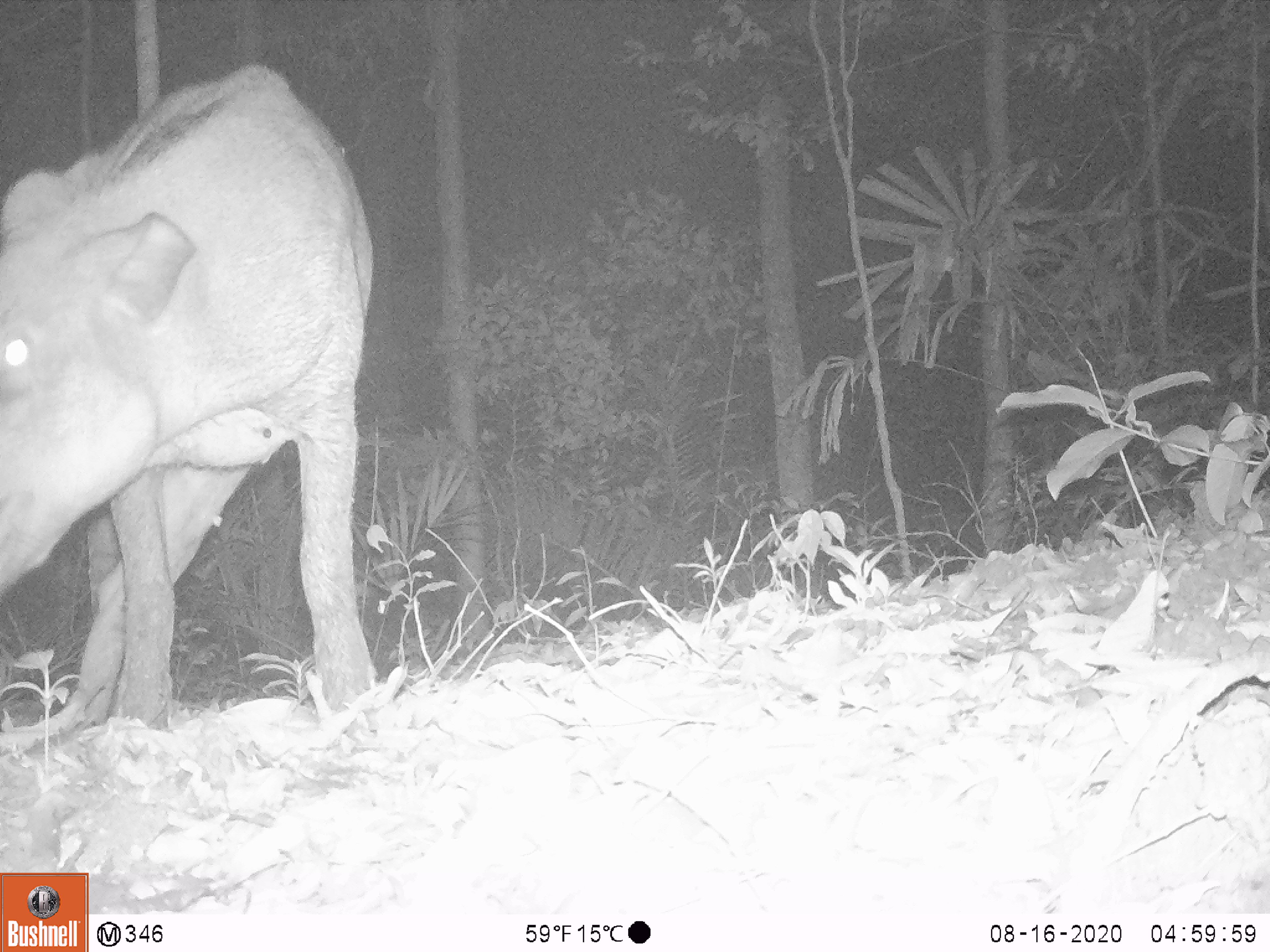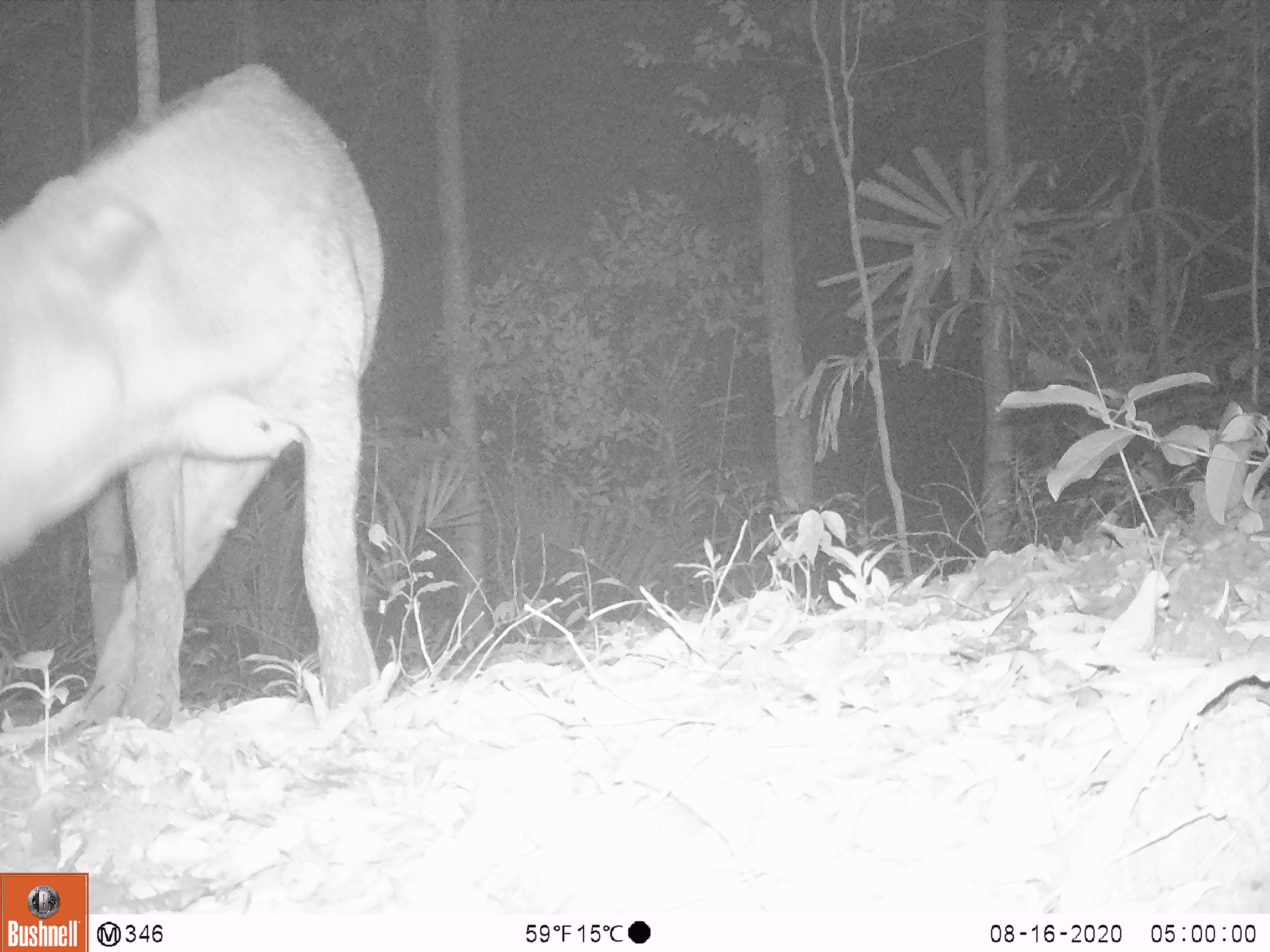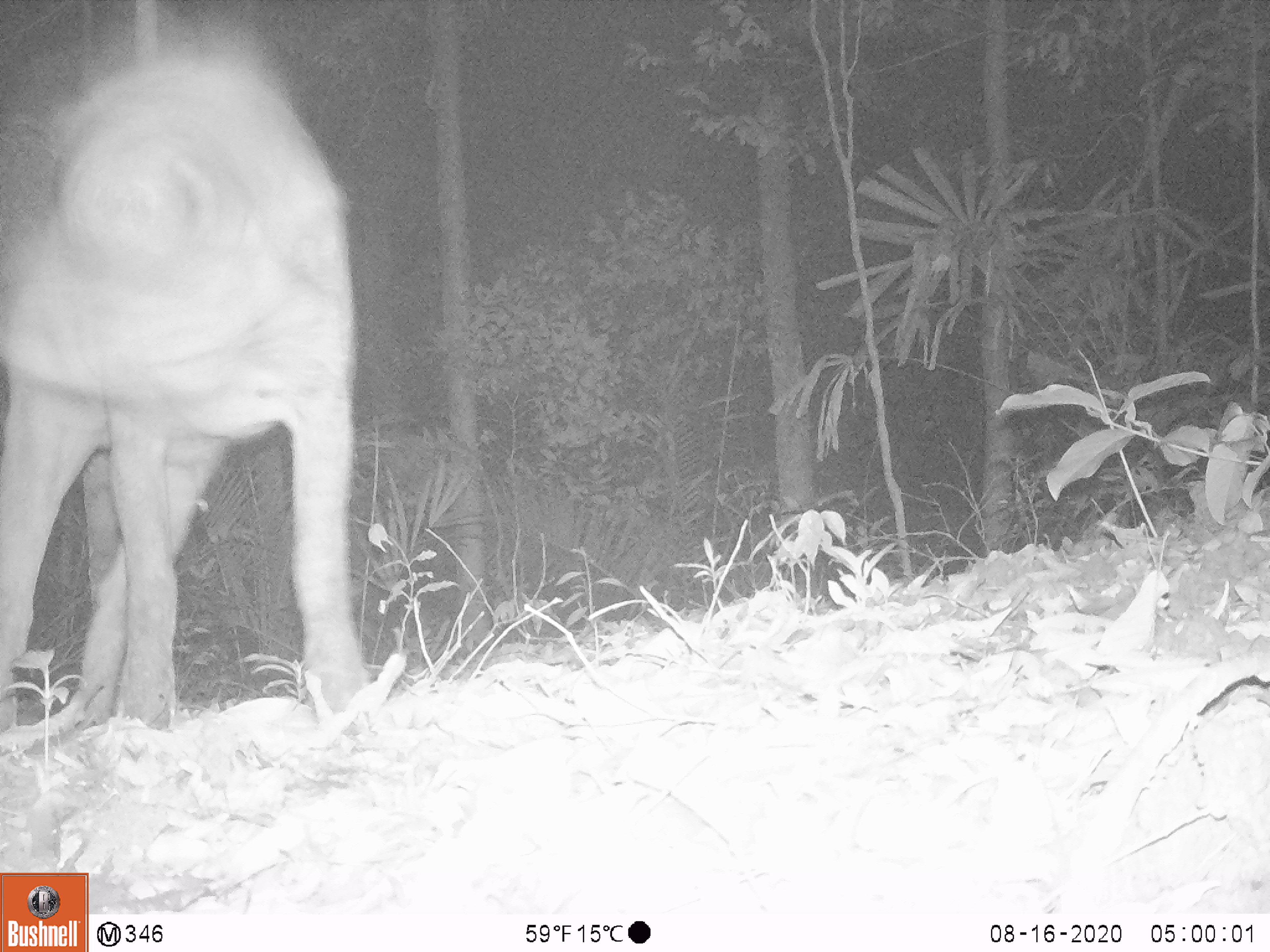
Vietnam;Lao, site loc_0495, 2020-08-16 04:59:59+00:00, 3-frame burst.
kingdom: Animalia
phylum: Chordata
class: Mammalia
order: Artiodactyla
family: Suidae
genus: Sus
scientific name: Sus scrofa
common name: eurasian wild pig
Eurasian wild pig (Sus scrofa). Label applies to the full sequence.